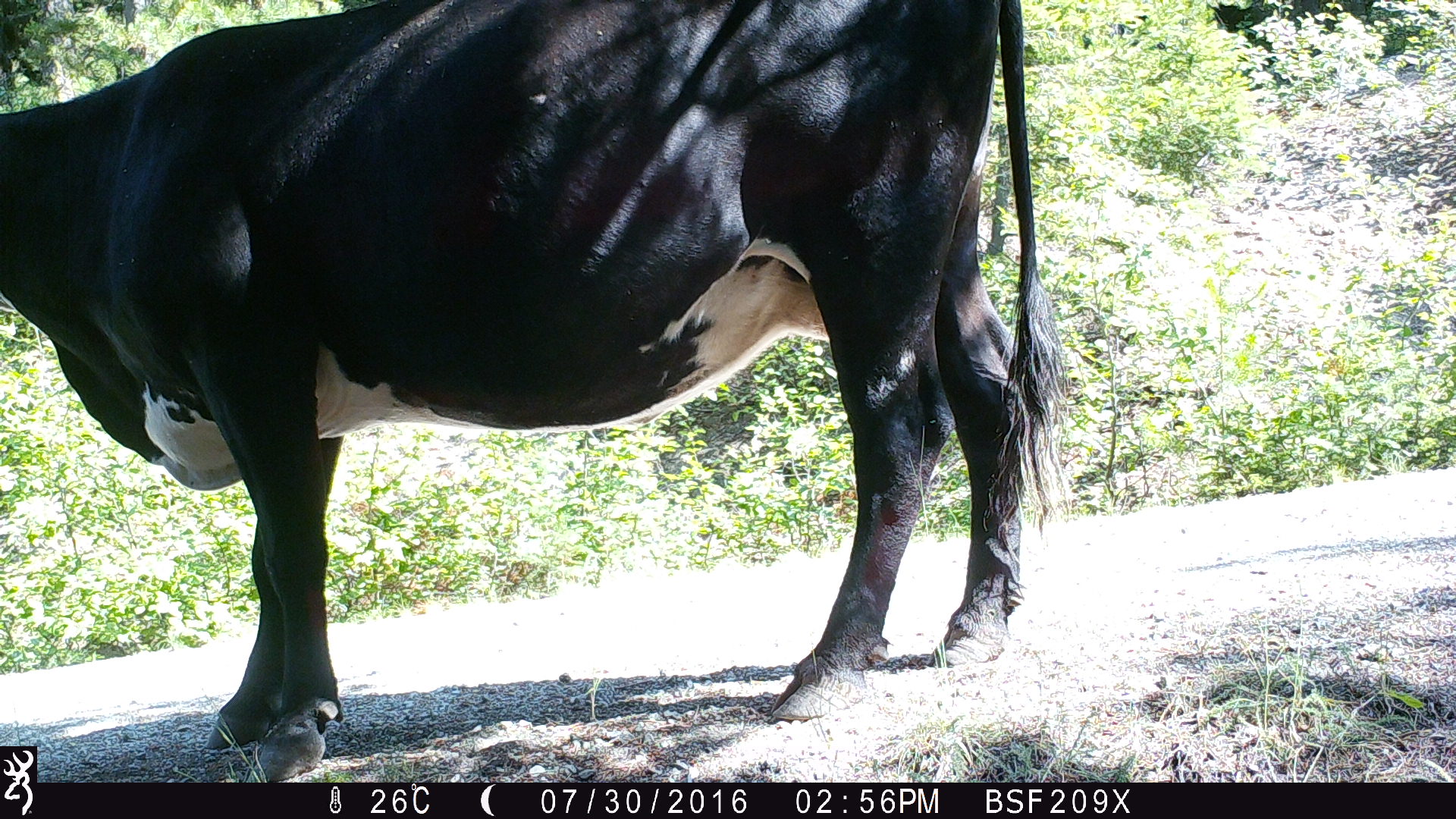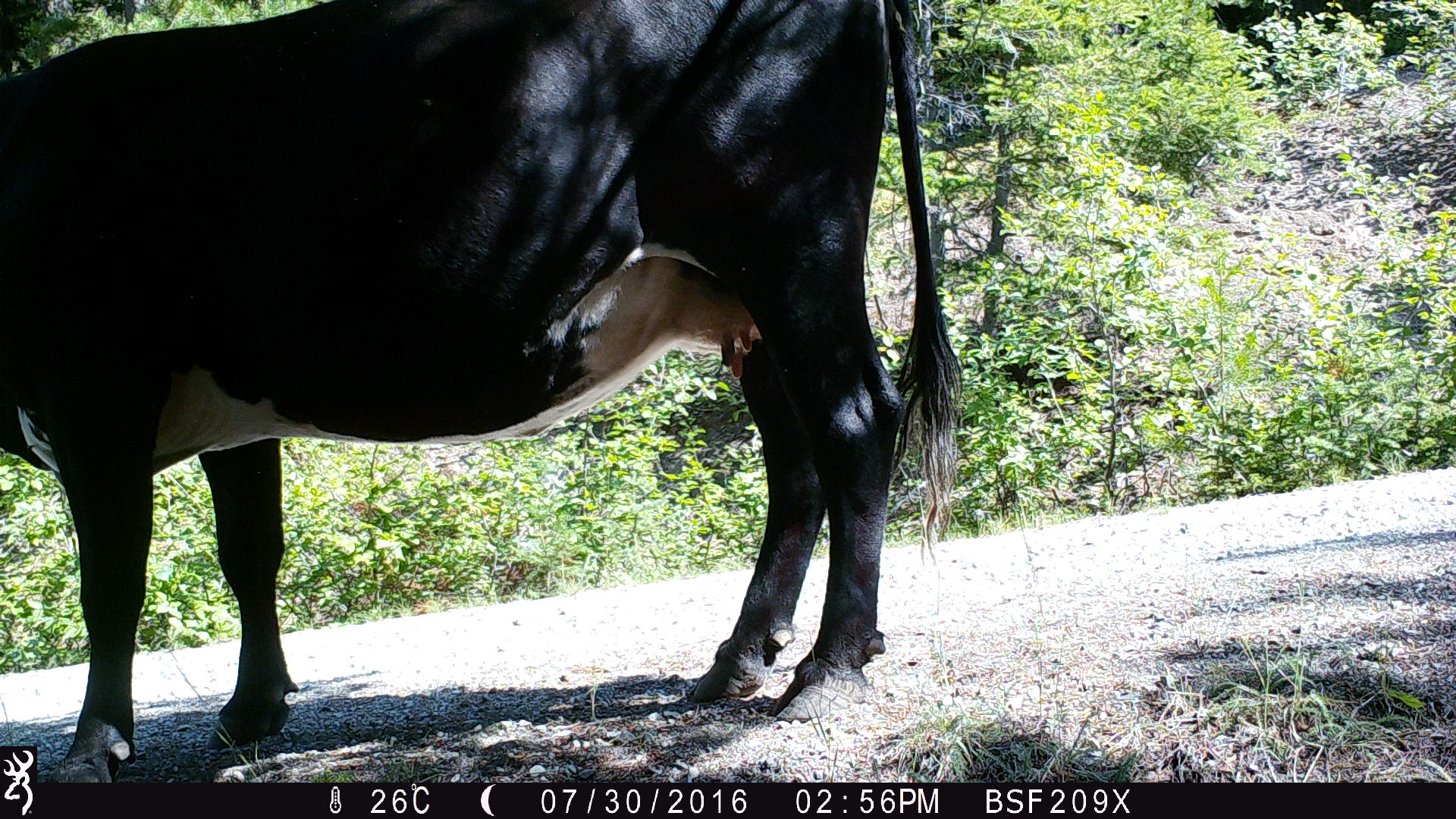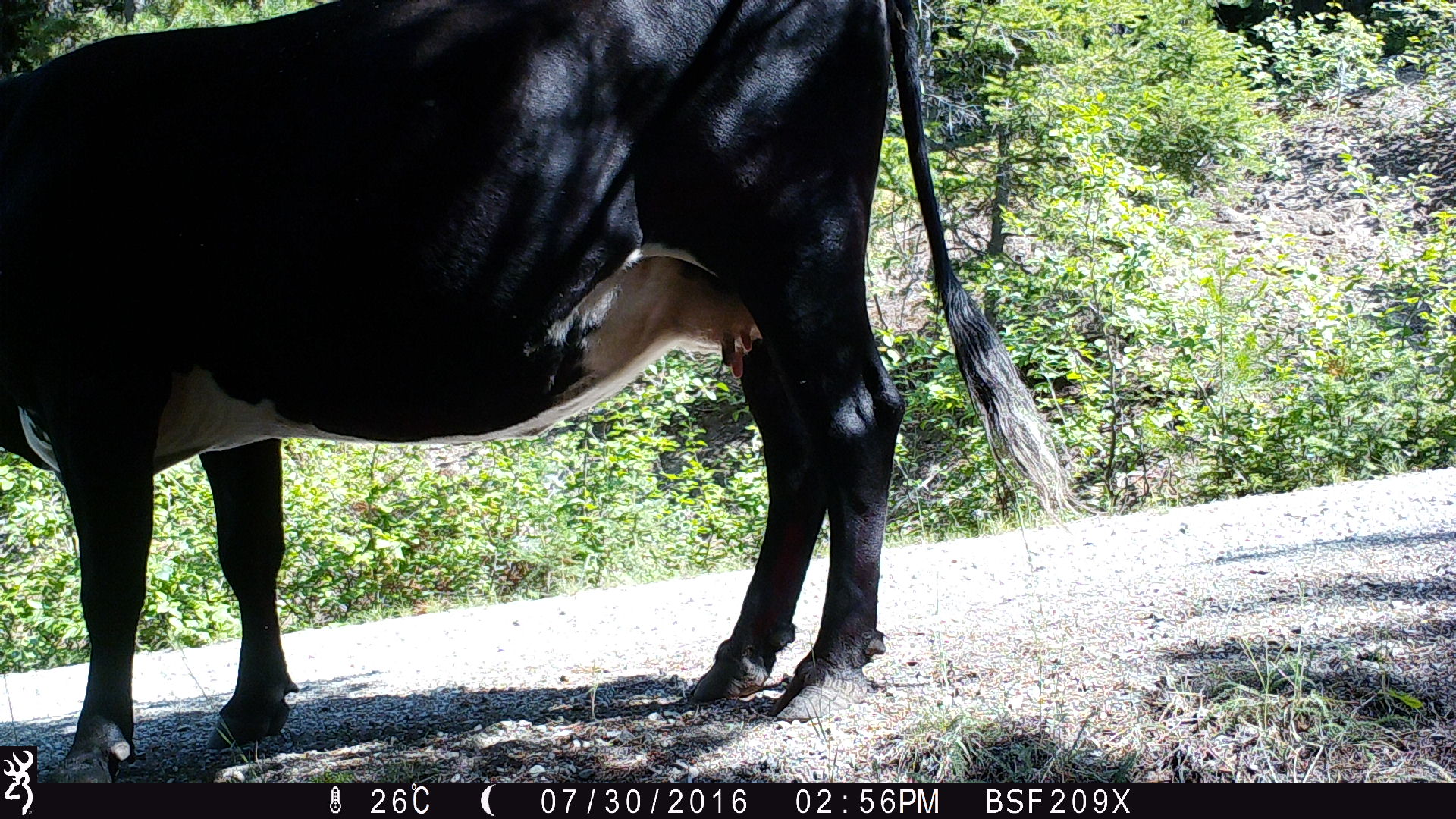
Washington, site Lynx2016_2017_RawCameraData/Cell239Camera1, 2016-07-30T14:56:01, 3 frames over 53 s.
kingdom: Animalia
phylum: Chordata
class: Mammalia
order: Artiodactyla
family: Bovidae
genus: Bos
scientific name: Bos taurus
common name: domestic cattle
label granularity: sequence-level